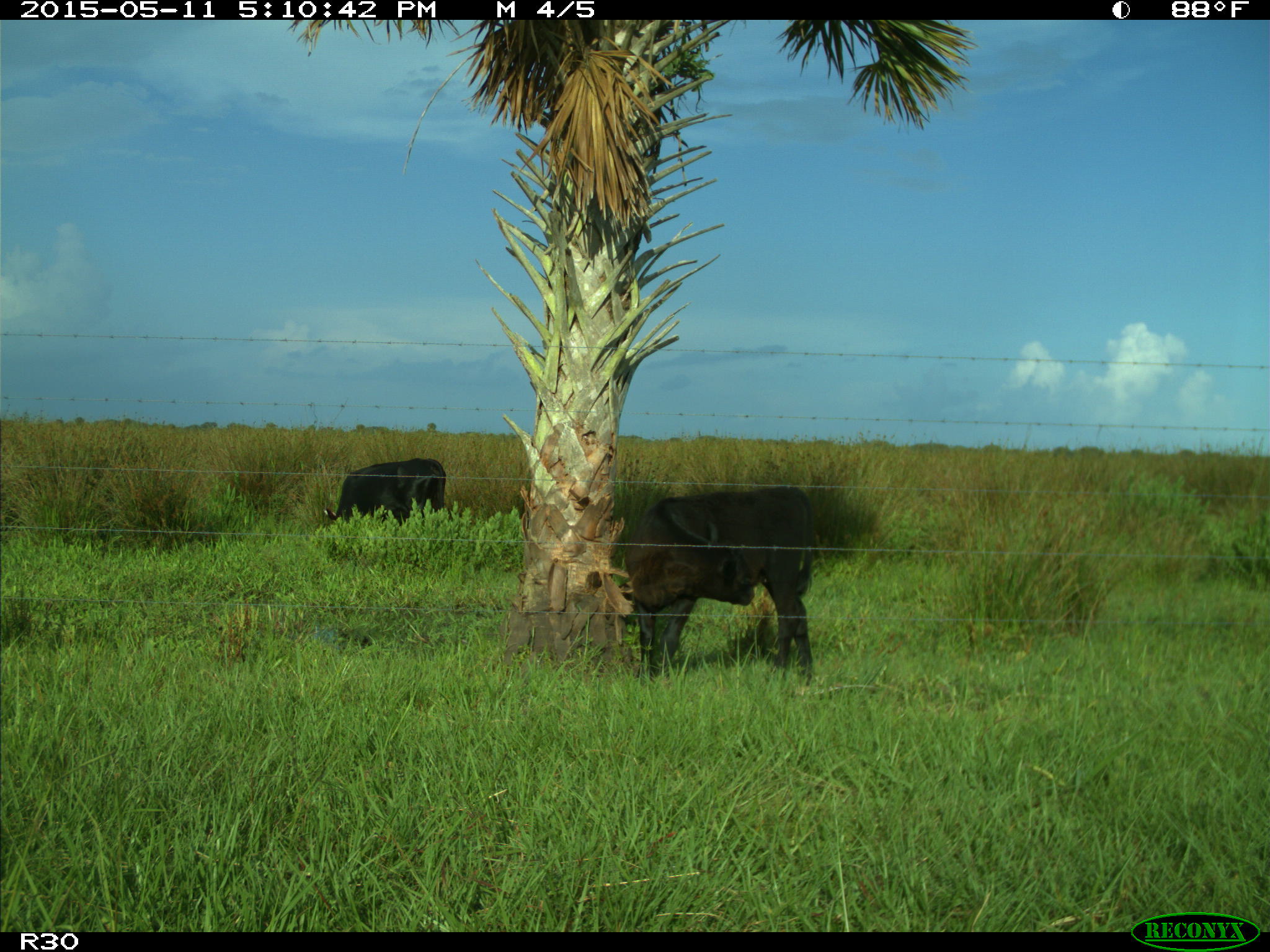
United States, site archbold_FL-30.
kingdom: Animalia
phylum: Chordata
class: Mammalia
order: Artiodactyla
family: Bovidae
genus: Bos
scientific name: Bos taurus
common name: domestic cow